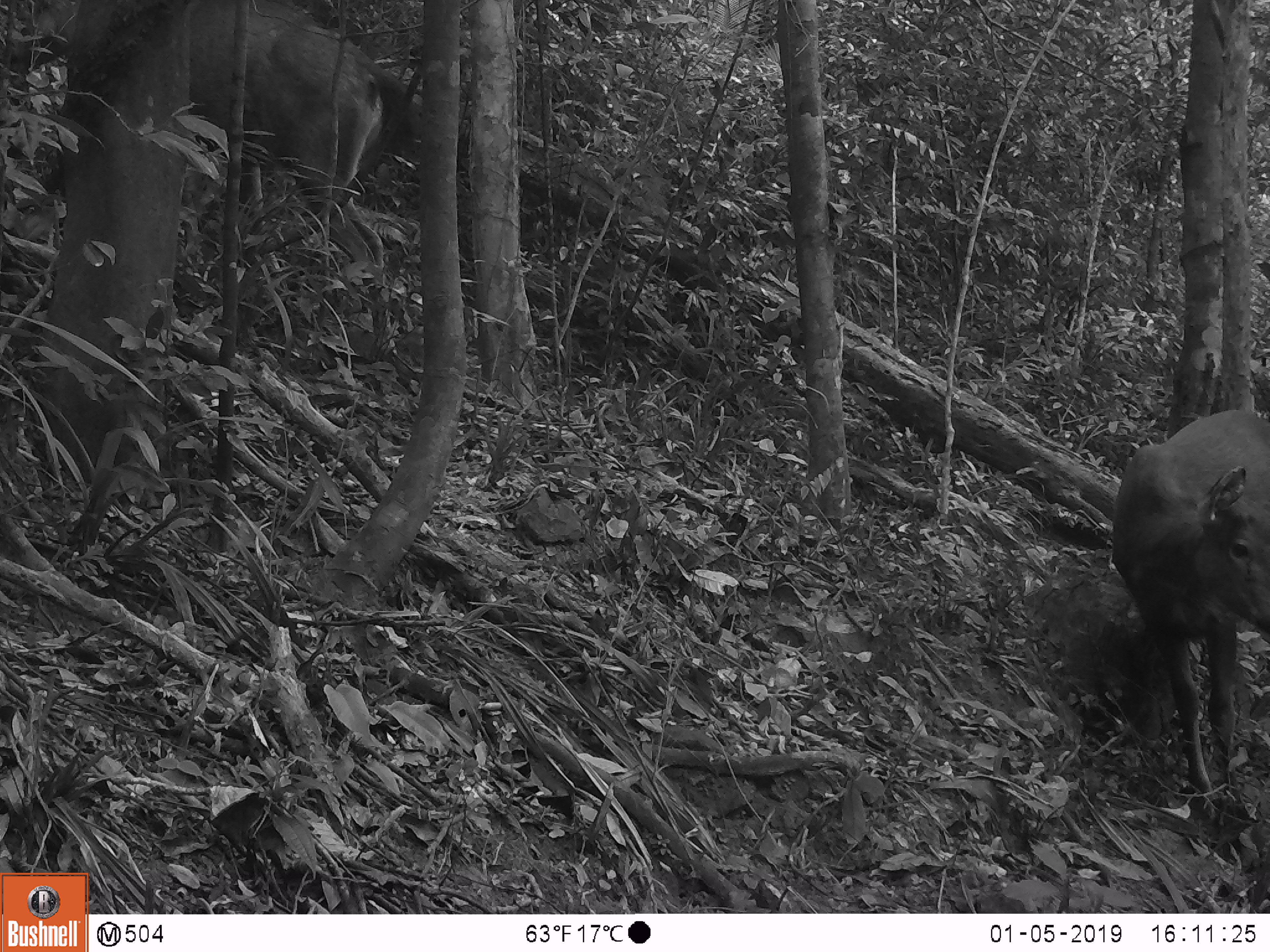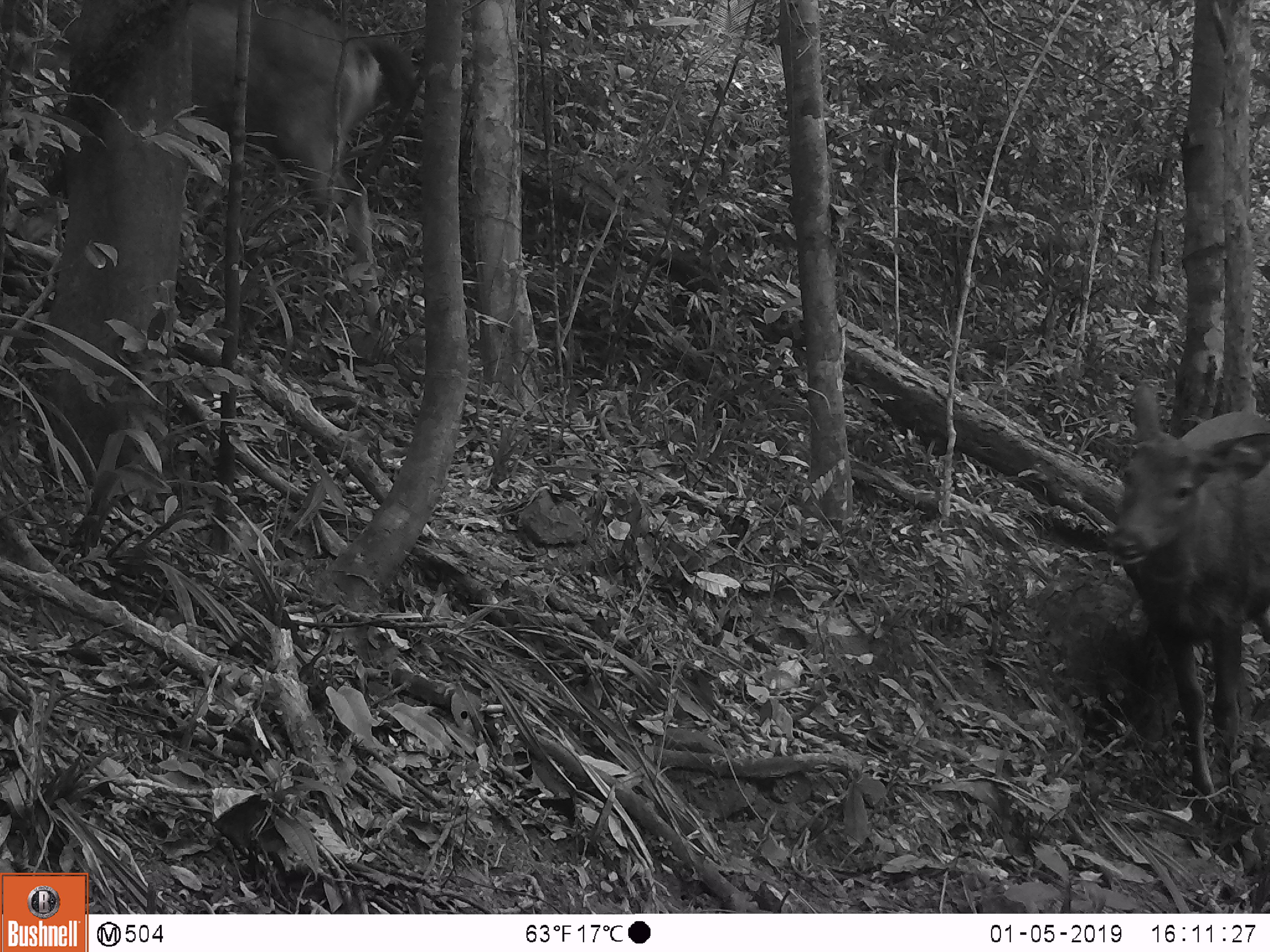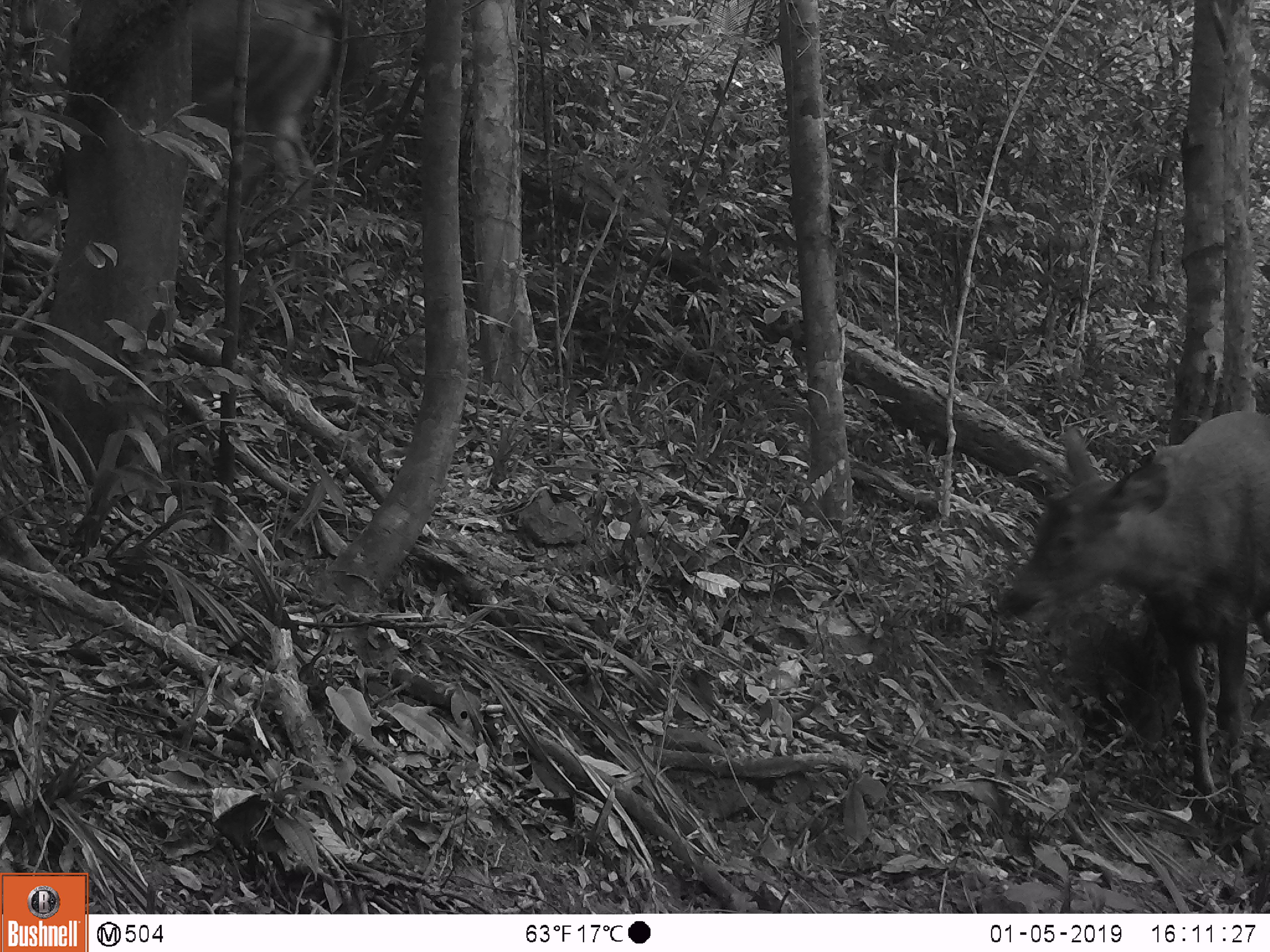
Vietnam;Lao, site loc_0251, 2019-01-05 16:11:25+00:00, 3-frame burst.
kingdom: Animalia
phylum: Chordata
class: Mammalia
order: Artiodactyla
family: Cervidae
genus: Rusa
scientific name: Rusa unicolor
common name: sambar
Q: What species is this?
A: Sambar (Rusa unicolor).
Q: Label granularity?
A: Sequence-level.